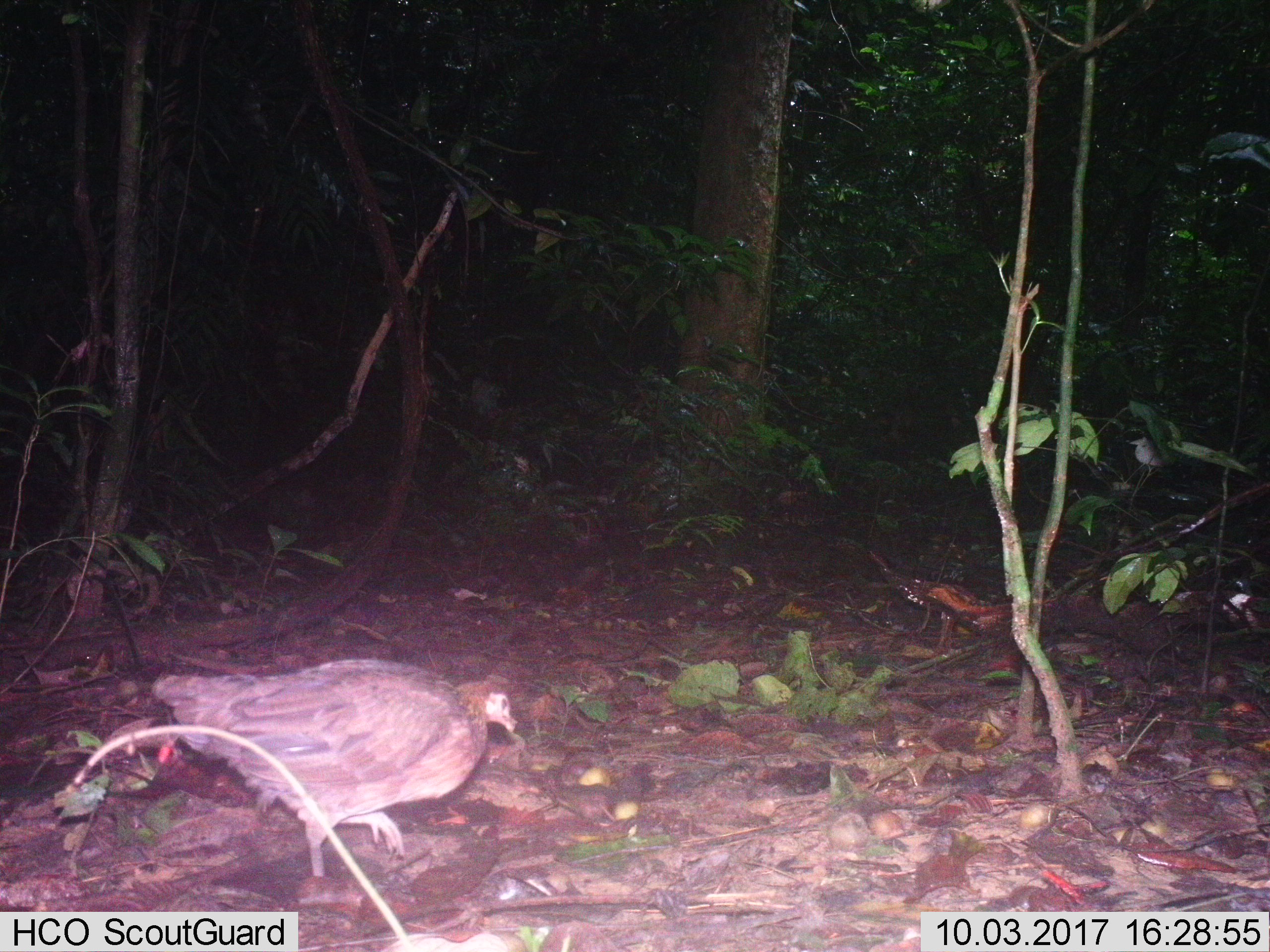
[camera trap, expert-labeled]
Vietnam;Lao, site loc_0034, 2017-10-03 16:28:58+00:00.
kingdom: Animalia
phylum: Chordata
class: Aves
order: Galliformes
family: Phasianidae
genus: Gallus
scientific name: Gallus gallus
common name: red junglefowl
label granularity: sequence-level